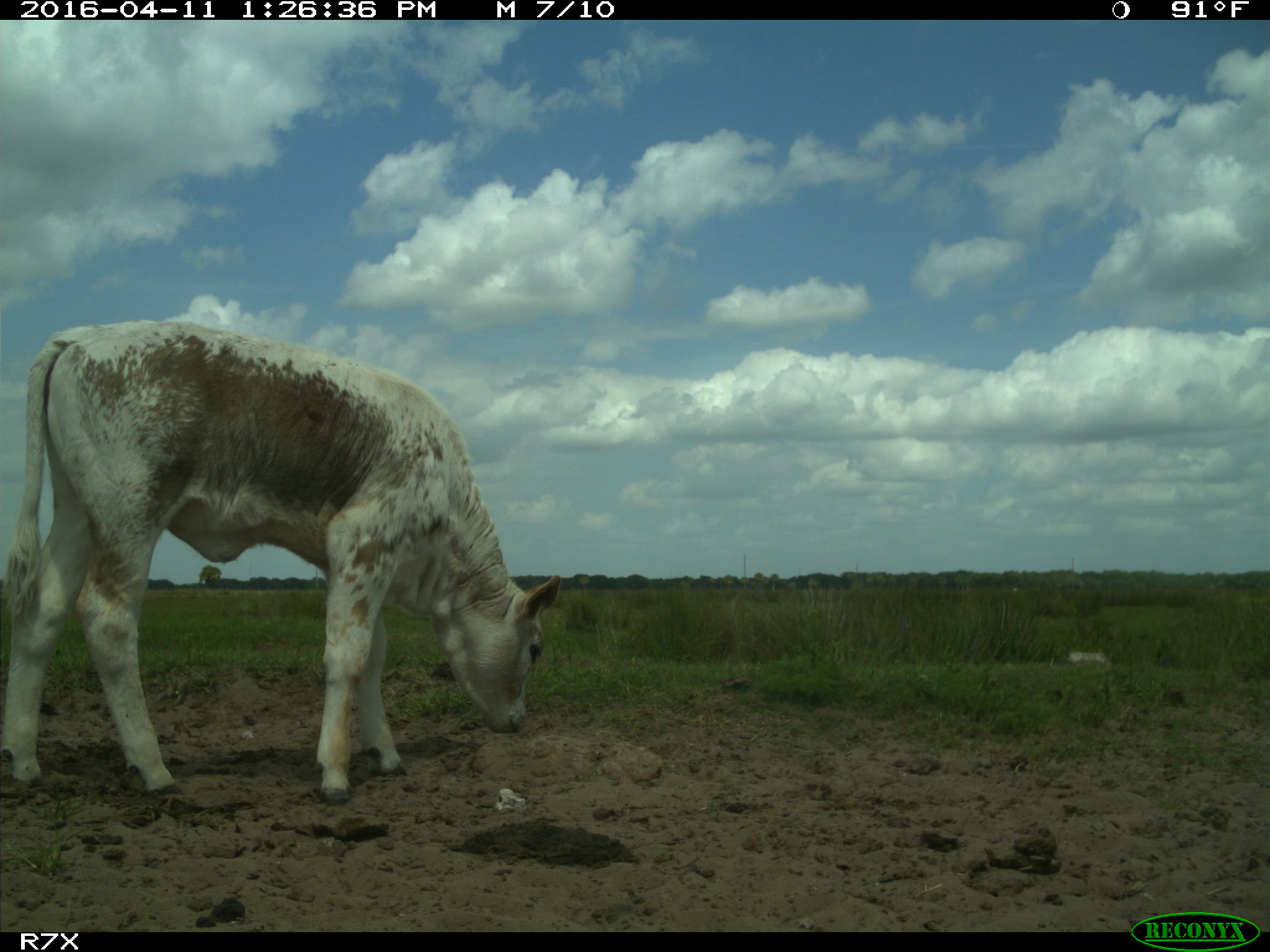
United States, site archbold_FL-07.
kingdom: Animalia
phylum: Chordata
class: Mammalia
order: Artiodactyla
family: Bovidae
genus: Bos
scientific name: Bos taurus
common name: domestic cow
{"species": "Bos taurus (domestic cow)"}